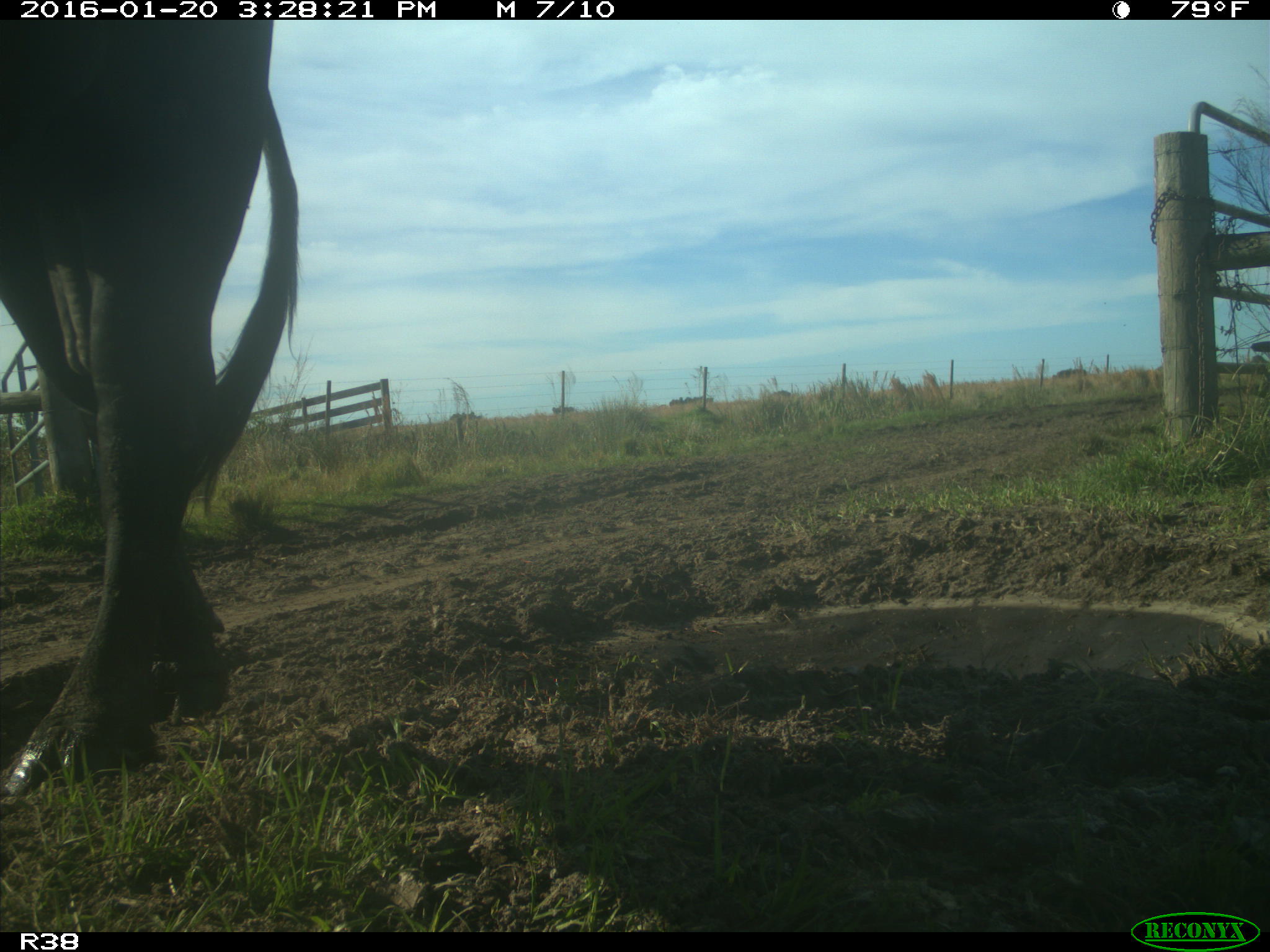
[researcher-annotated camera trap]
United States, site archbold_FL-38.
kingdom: Animalia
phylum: Chordata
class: Mammalia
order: Artiodactyla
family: Bovidae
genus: Bos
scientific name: Bos taurus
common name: domestic cow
Bos taurus (domestic cow).